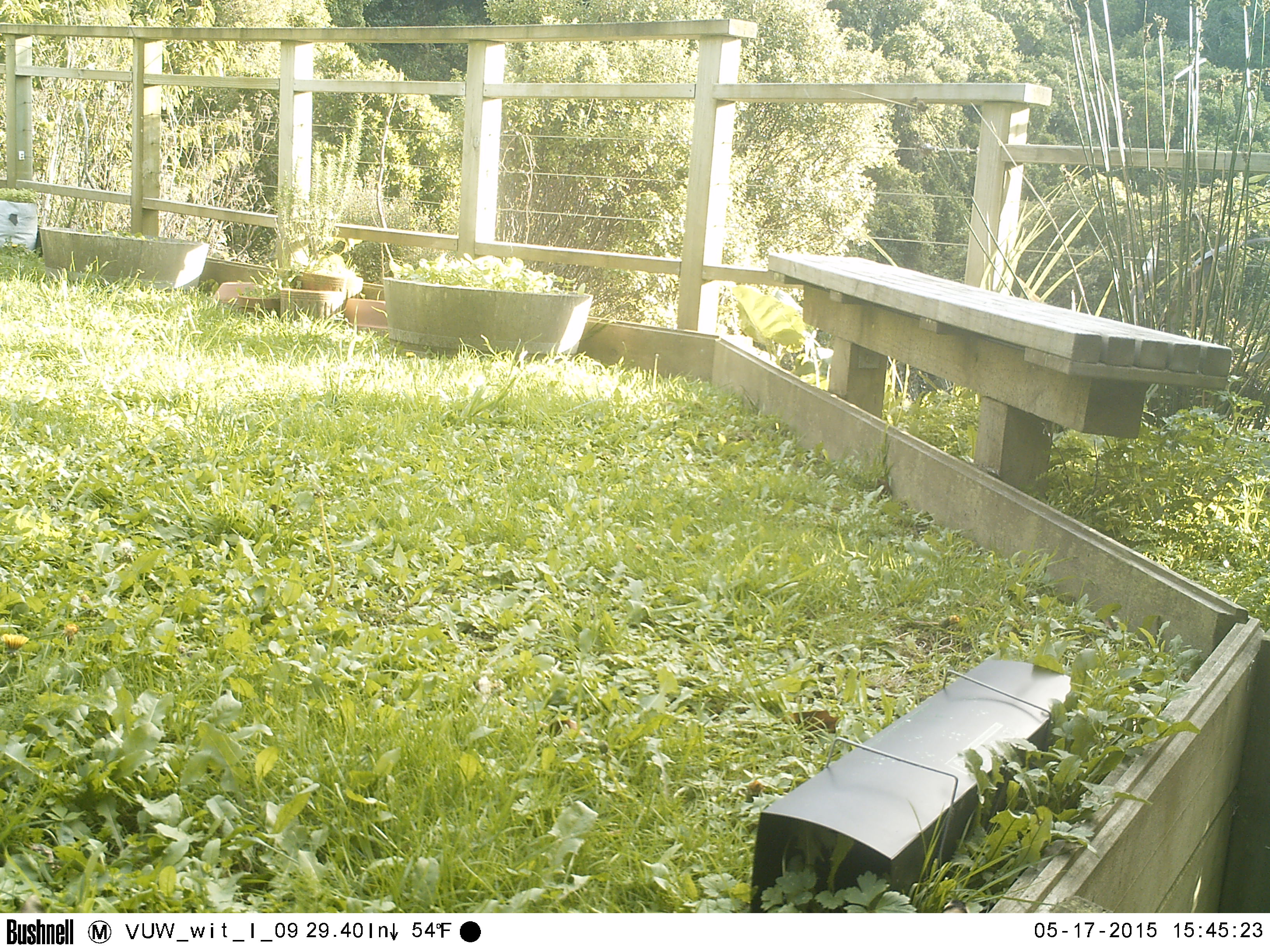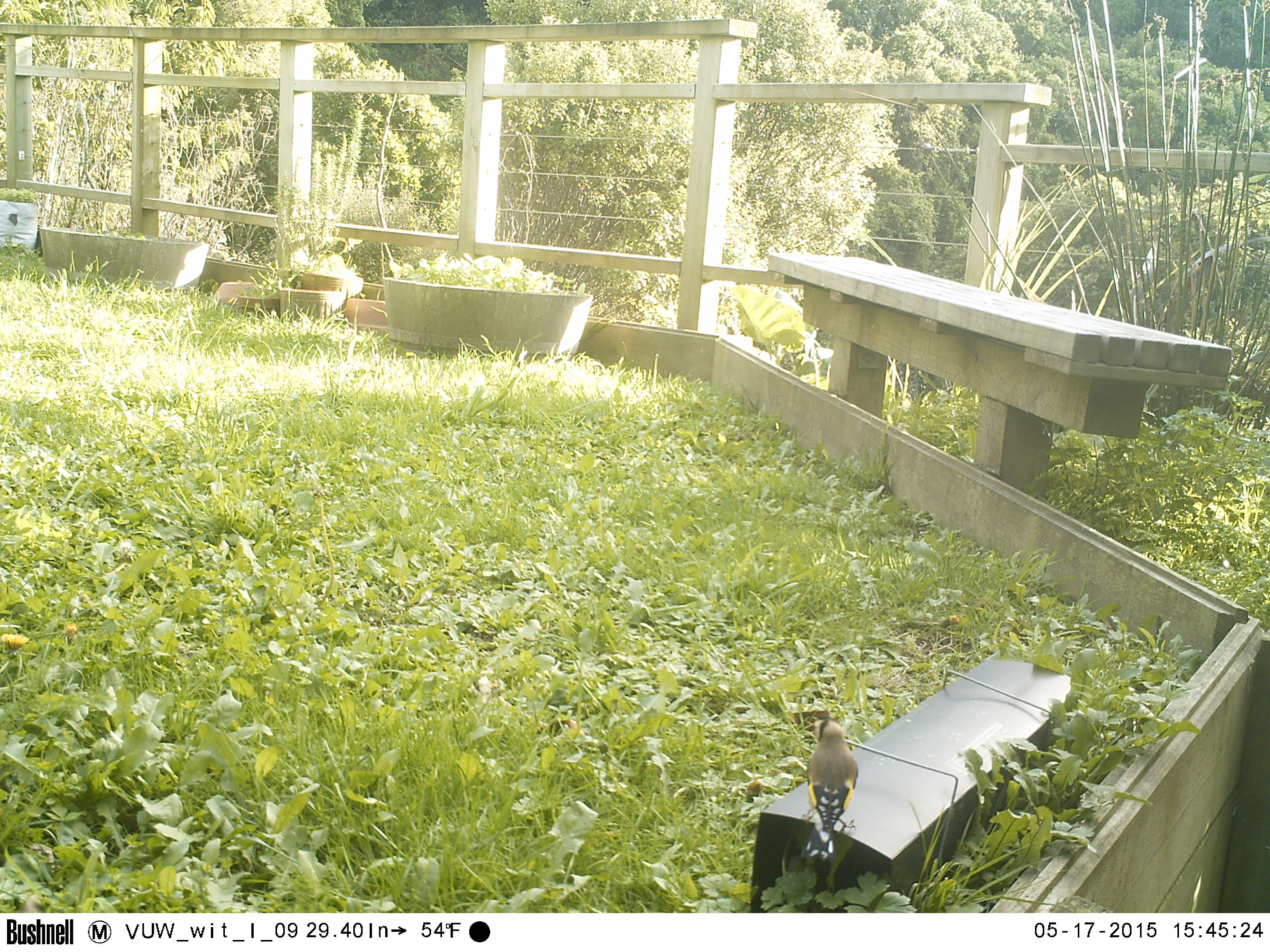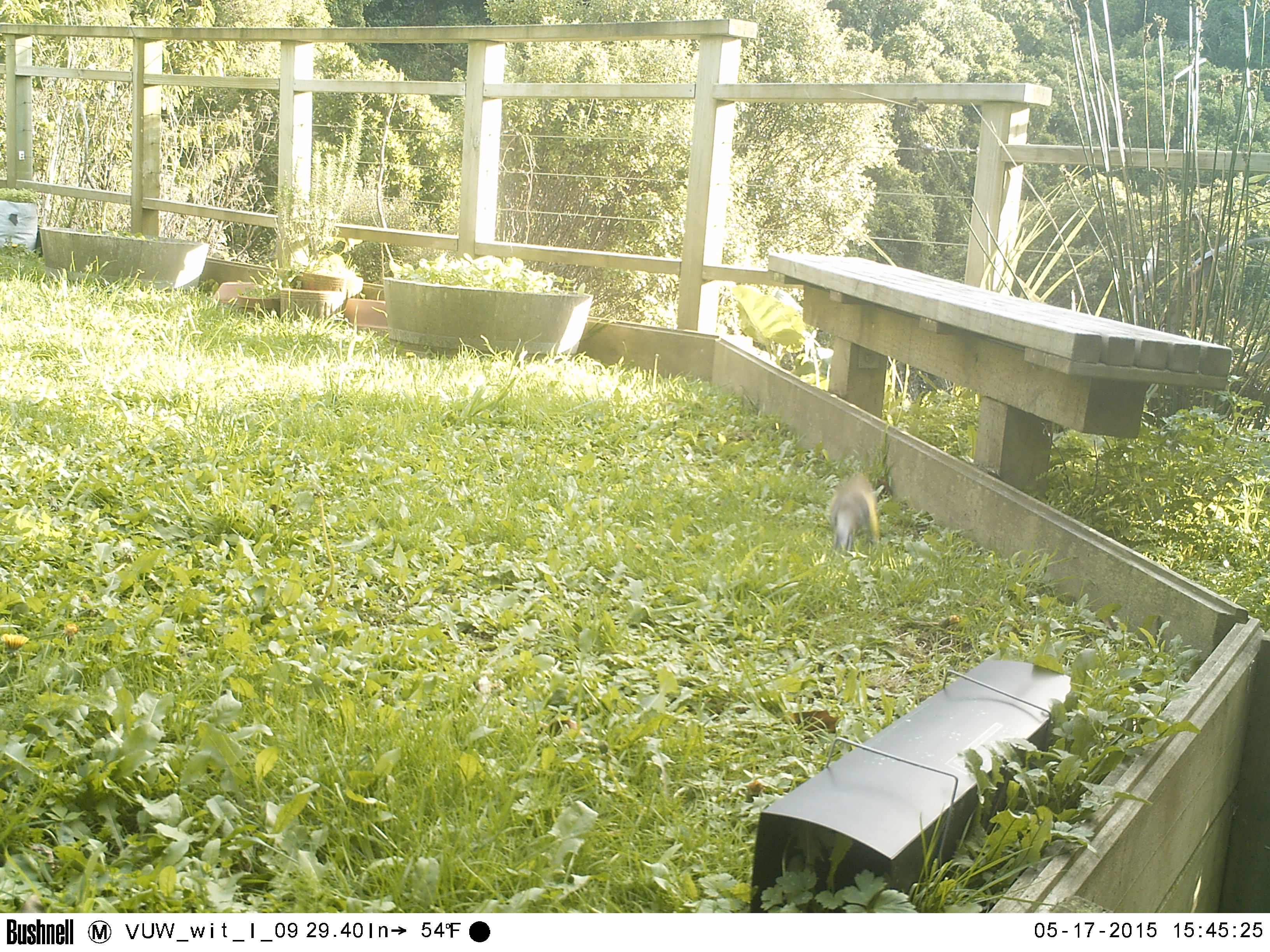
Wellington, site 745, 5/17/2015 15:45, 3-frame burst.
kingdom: Animalia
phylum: Chordata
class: Aves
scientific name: Aves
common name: bird